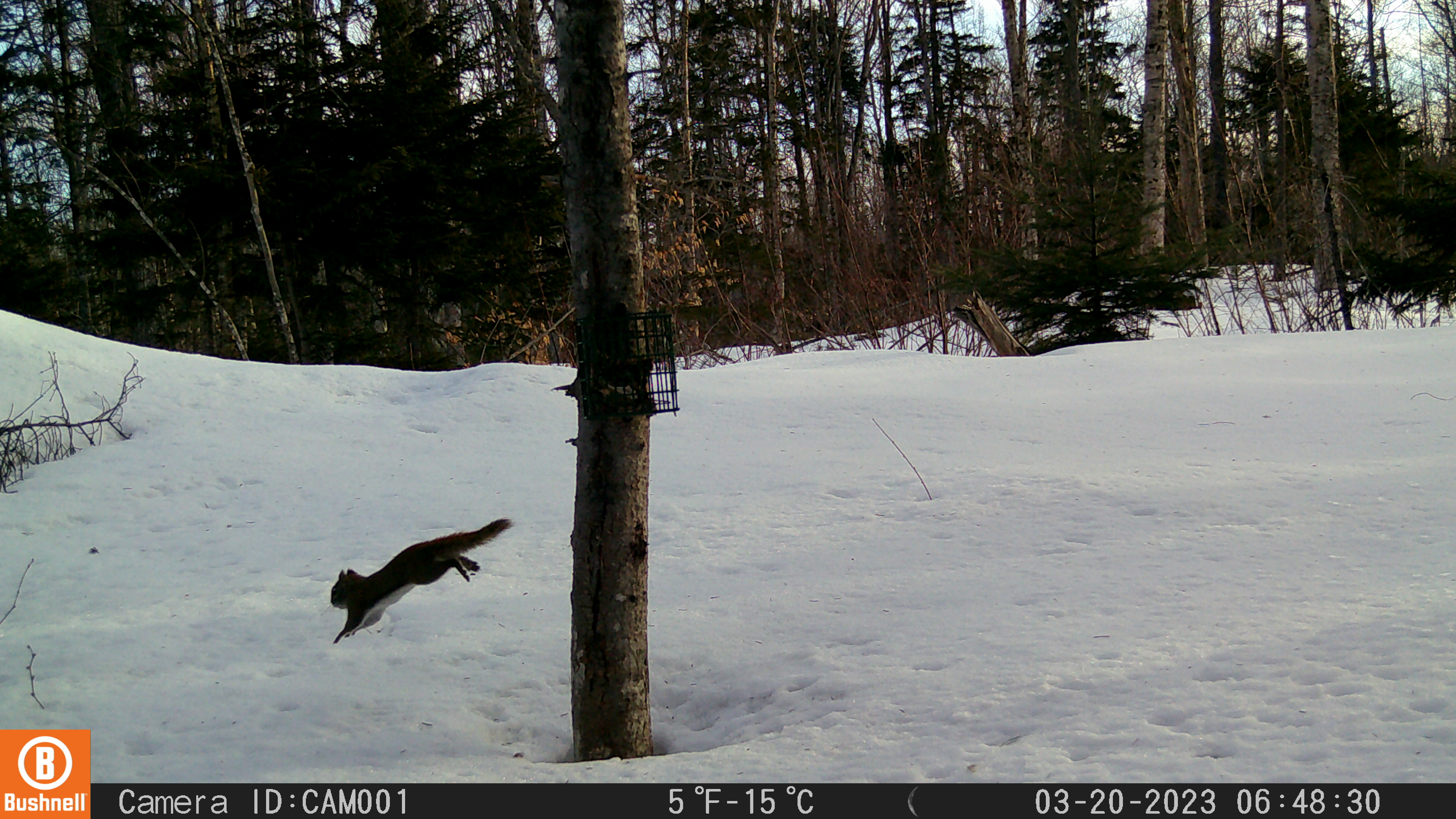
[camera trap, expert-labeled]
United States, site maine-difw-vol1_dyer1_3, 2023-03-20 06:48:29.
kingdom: Animalia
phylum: Chordata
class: Mammalia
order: Rodentia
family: Sciuridae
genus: Tamiasciurus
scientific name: Tamiasciurus hudsonicus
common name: red squirrel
Red squirrel (Tamiasciurus hudsonicus).